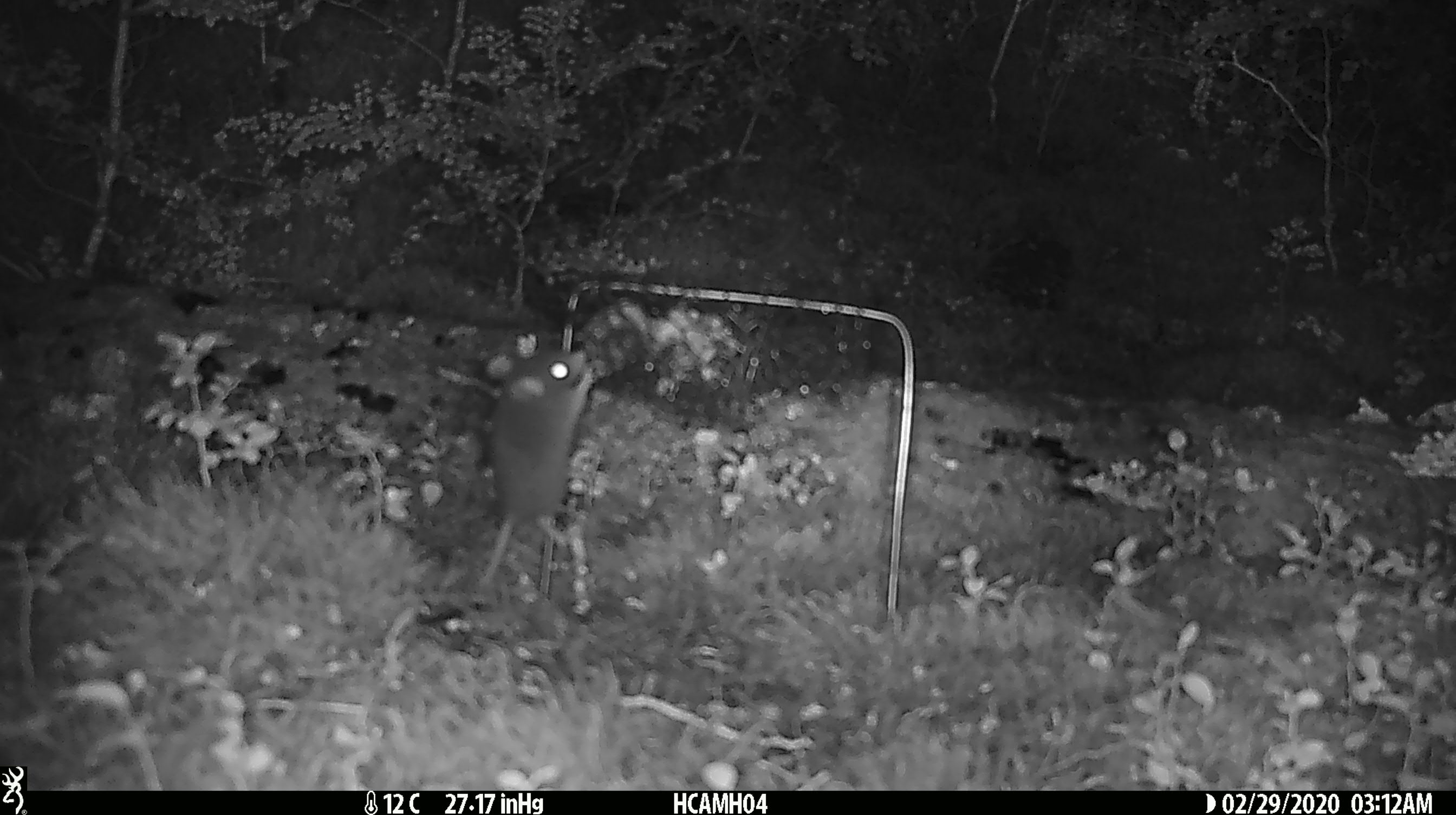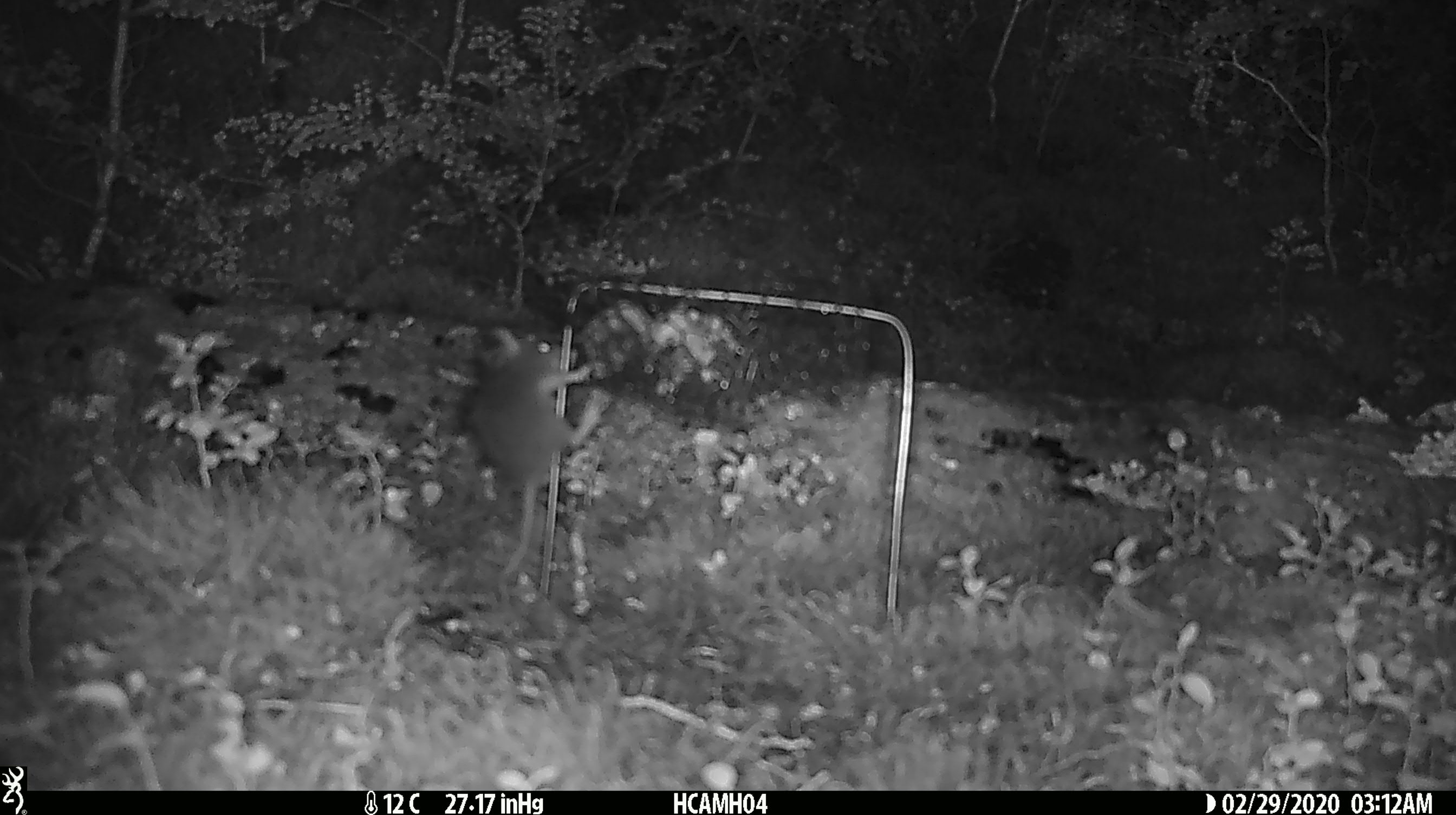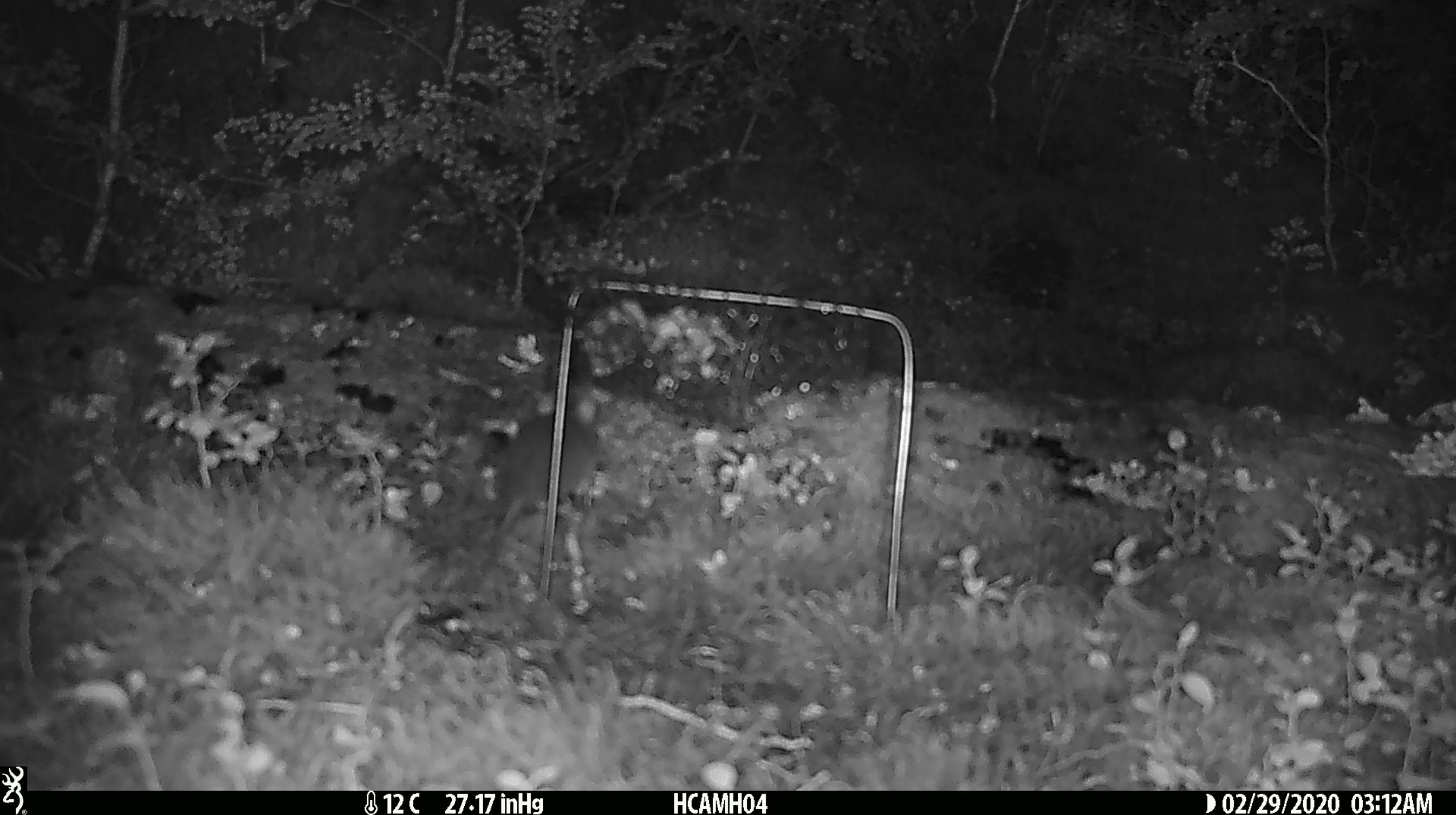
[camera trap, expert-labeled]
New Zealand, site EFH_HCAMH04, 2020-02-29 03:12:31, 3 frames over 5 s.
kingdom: Animalia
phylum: Chordata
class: Mammalia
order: Rodentia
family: Muridae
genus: Mus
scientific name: Mus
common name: mouse